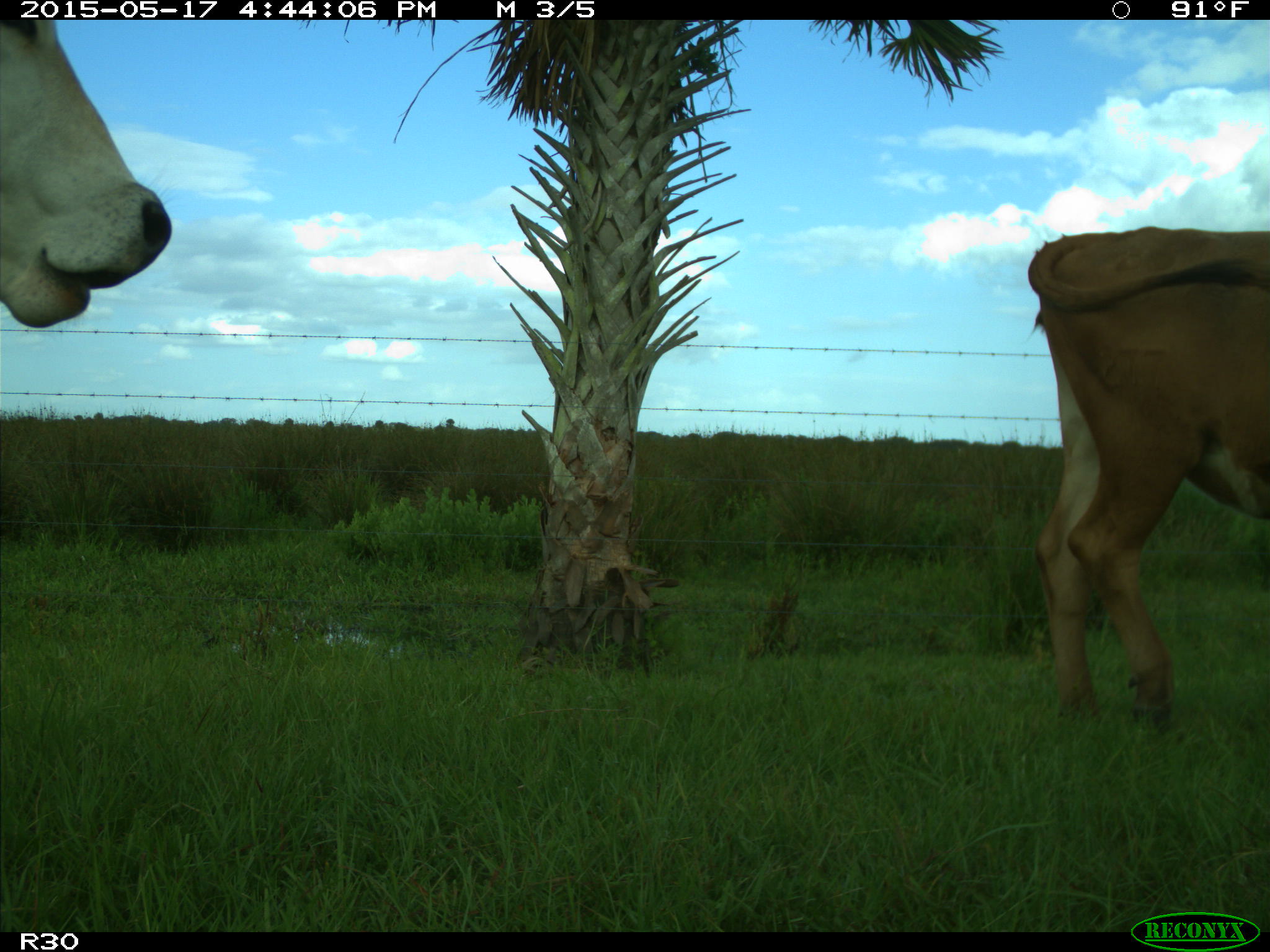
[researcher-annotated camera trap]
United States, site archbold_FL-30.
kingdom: Animalia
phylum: Chordata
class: Mammalia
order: Artiodactyla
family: Bovidae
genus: Bos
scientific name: Bos taurus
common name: domestic cow